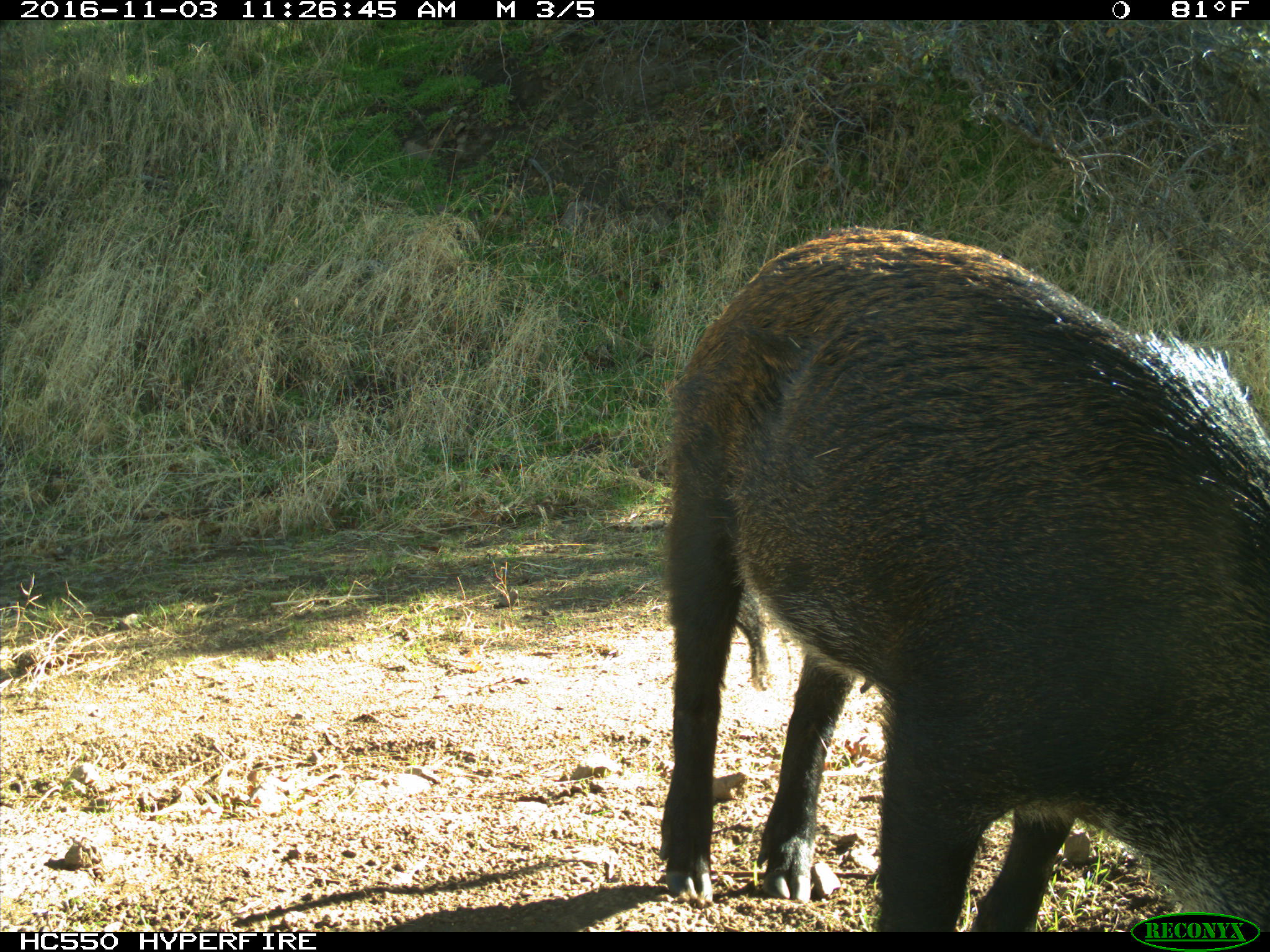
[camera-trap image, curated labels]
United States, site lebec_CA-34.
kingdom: Animalia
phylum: Chordata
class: Mammalia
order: Artiodactyla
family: Suidae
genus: Sus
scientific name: Sus scrofa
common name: wild boar